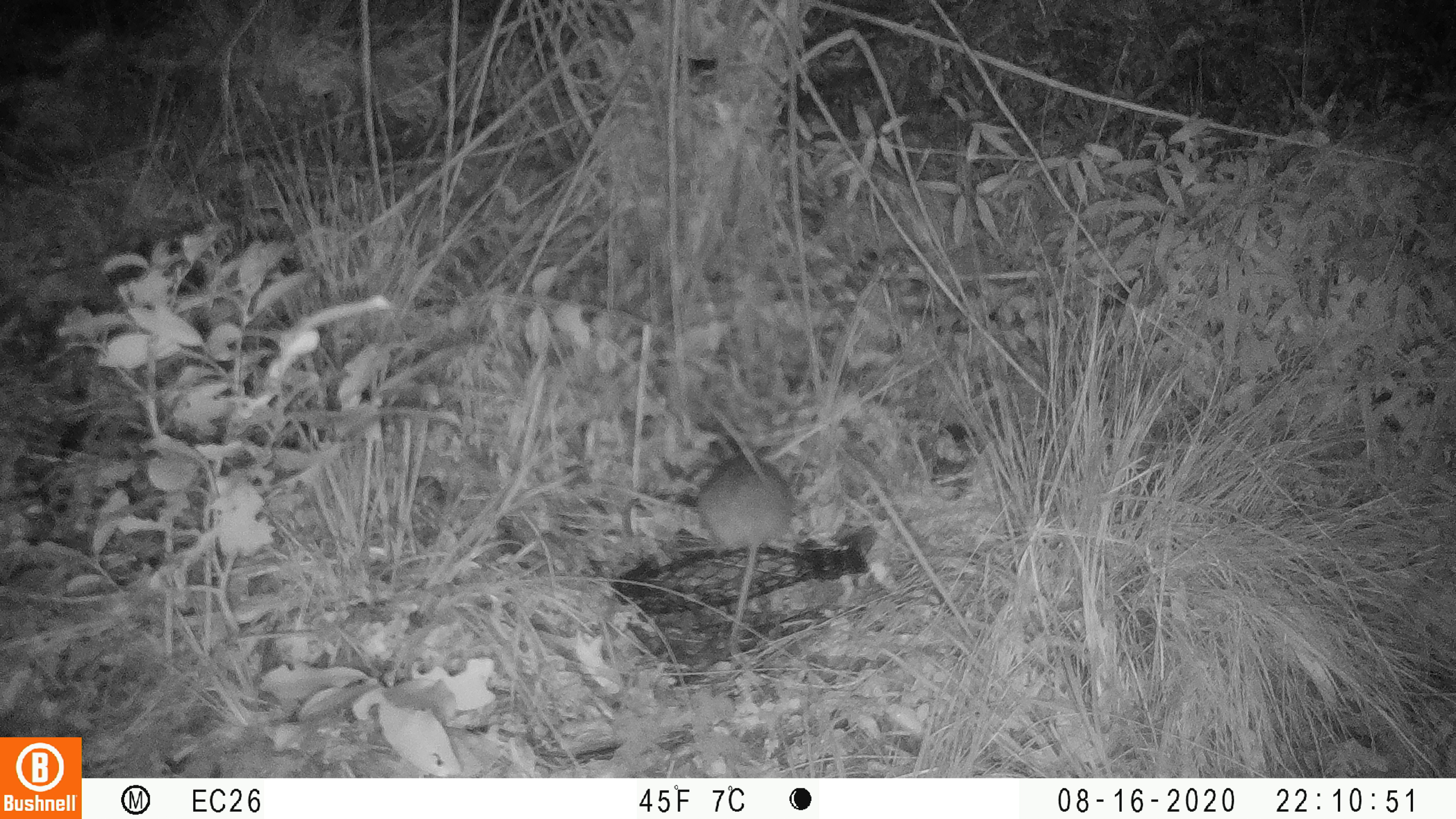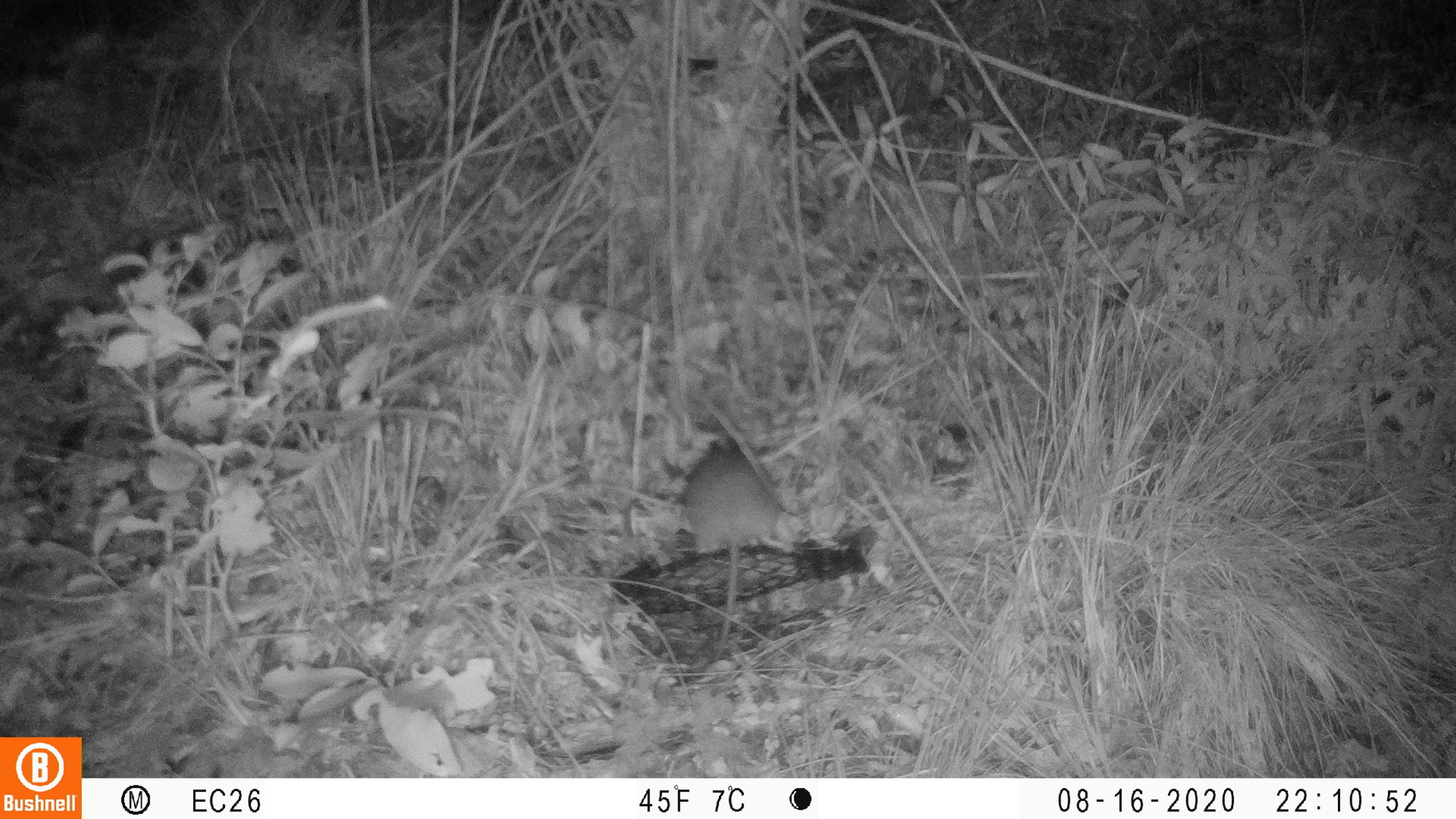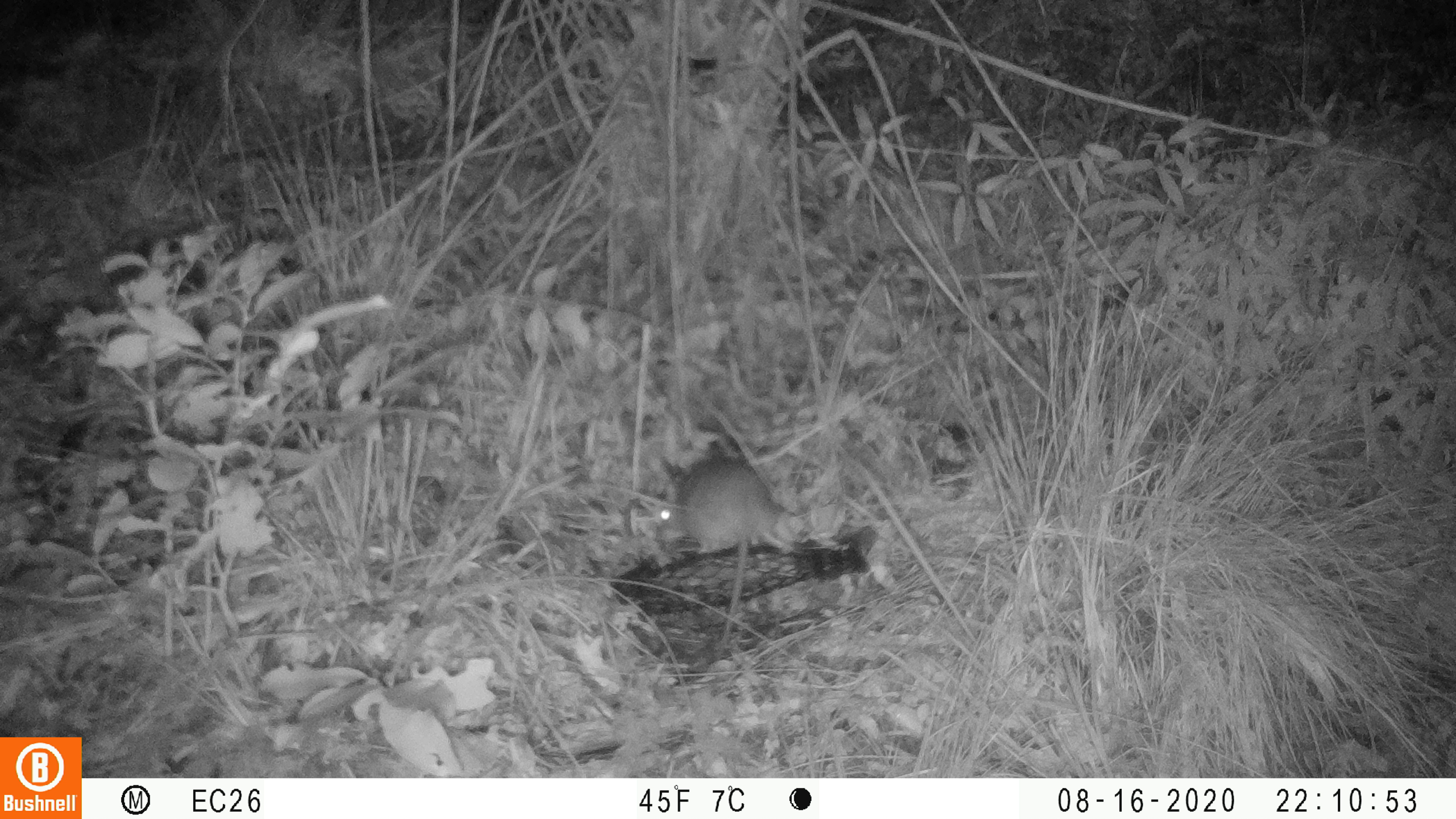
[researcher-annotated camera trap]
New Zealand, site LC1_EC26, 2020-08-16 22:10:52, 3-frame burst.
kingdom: Animalia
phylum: Chordata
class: Mammalia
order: Rodentia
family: Muridae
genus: Rattus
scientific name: Rattus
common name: rat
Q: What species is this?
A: Rat (Rattus).